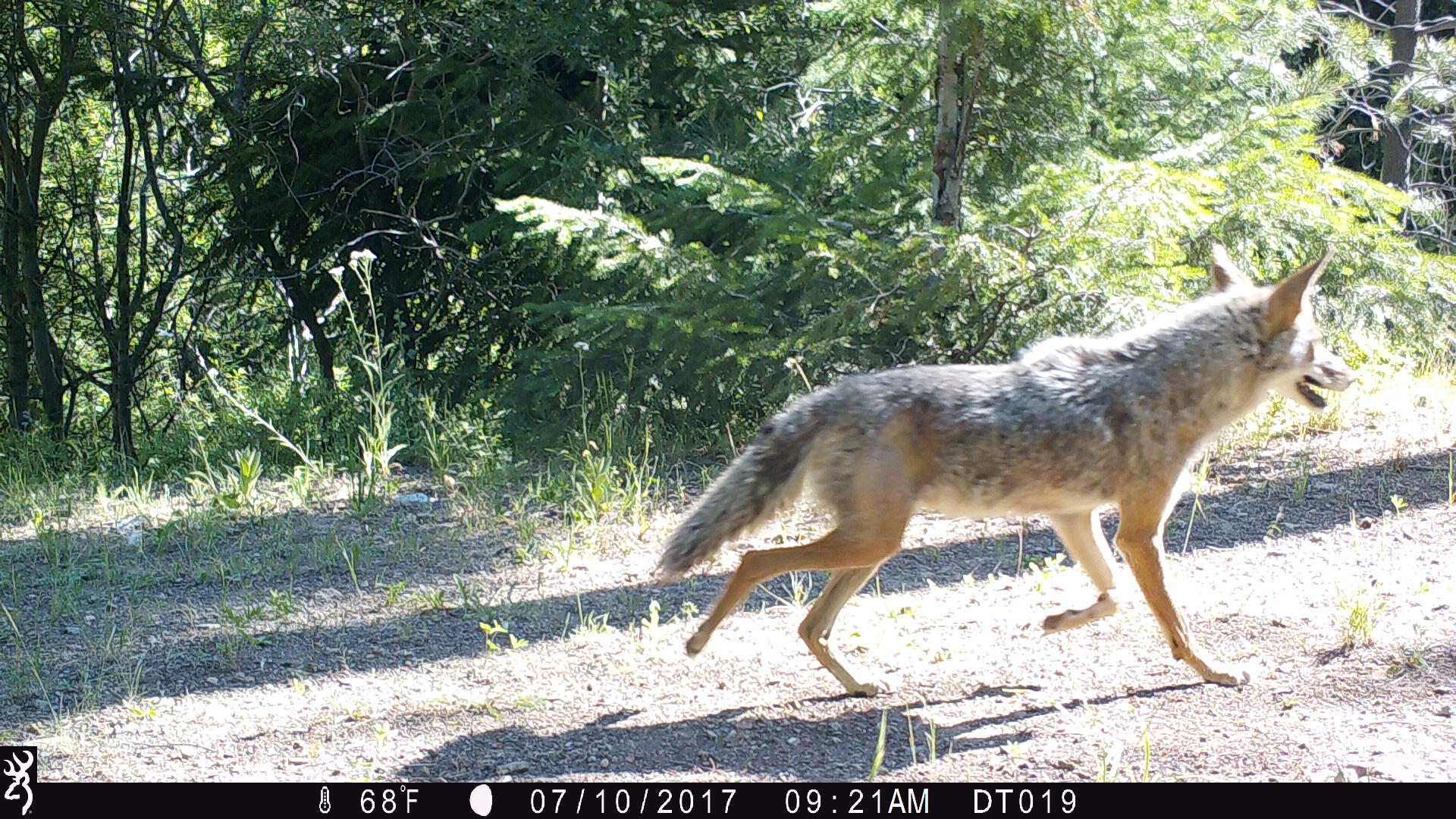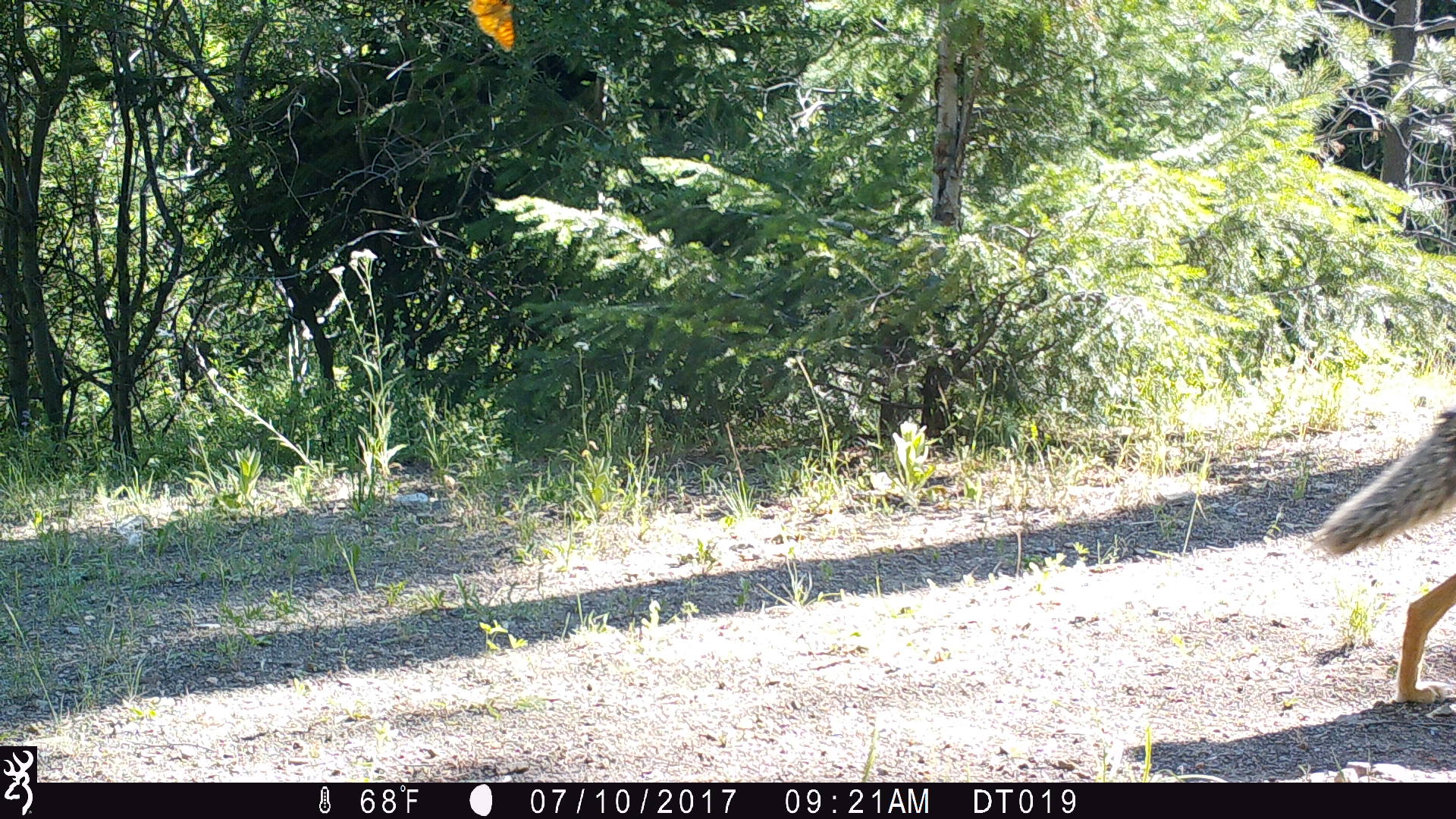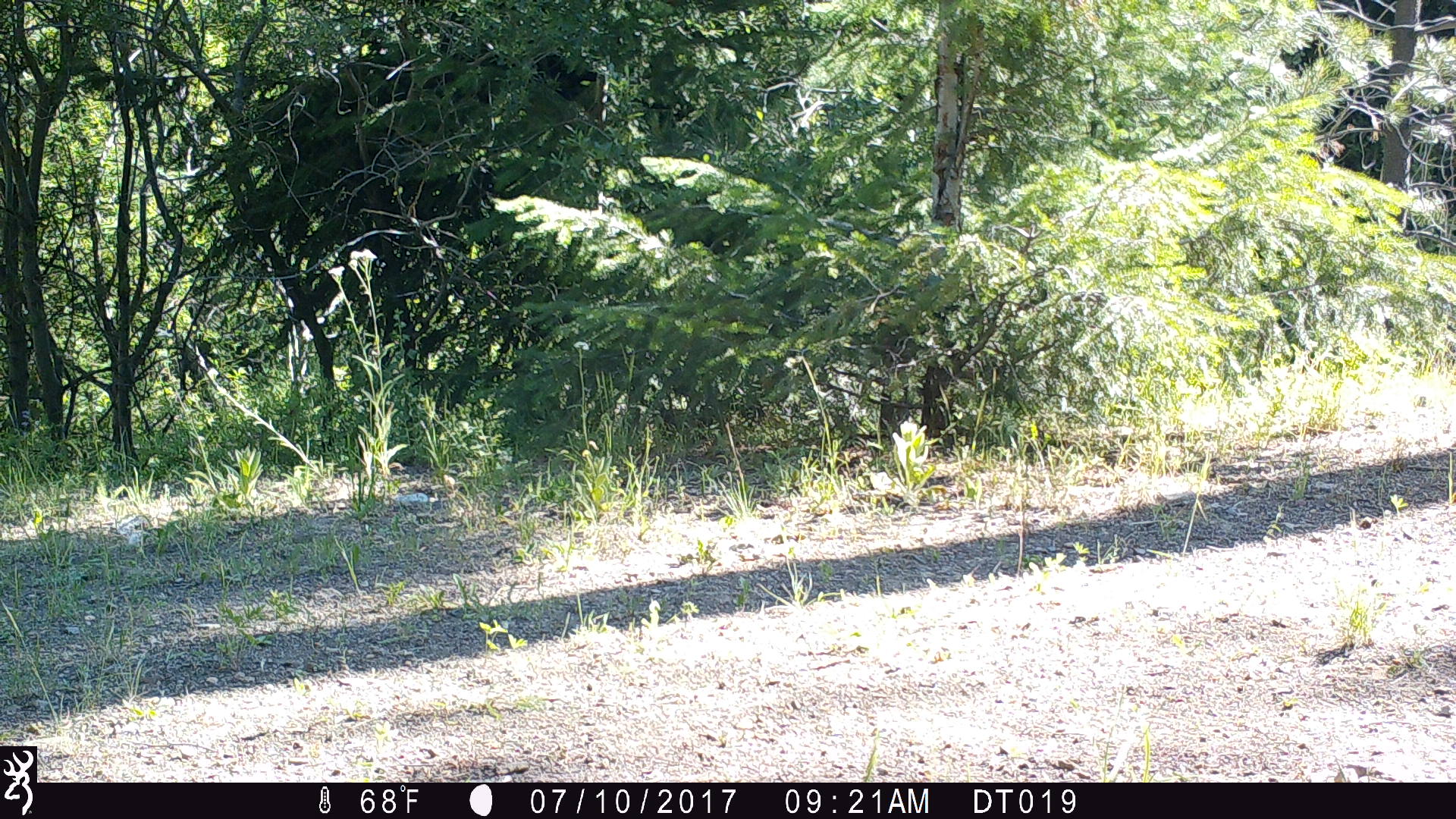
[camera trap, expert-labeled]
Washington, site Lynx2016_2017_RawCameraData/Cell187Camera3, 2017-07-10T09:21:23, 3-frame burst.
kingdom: Animalia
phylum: Chordata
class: Mammalia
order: Carnivora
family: Canidae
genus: Canis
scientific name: Canis latrans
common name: coyote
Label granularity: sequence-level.